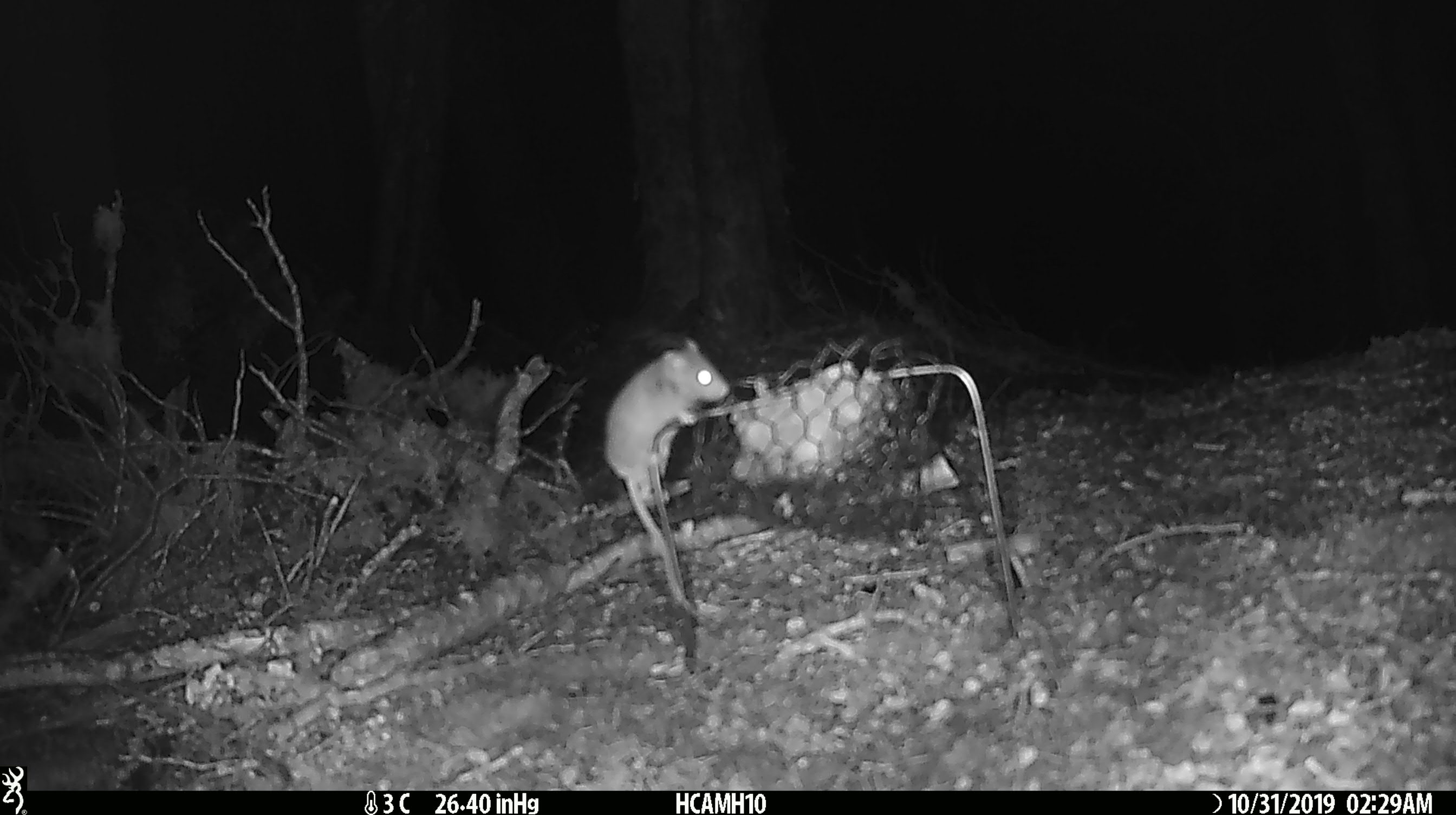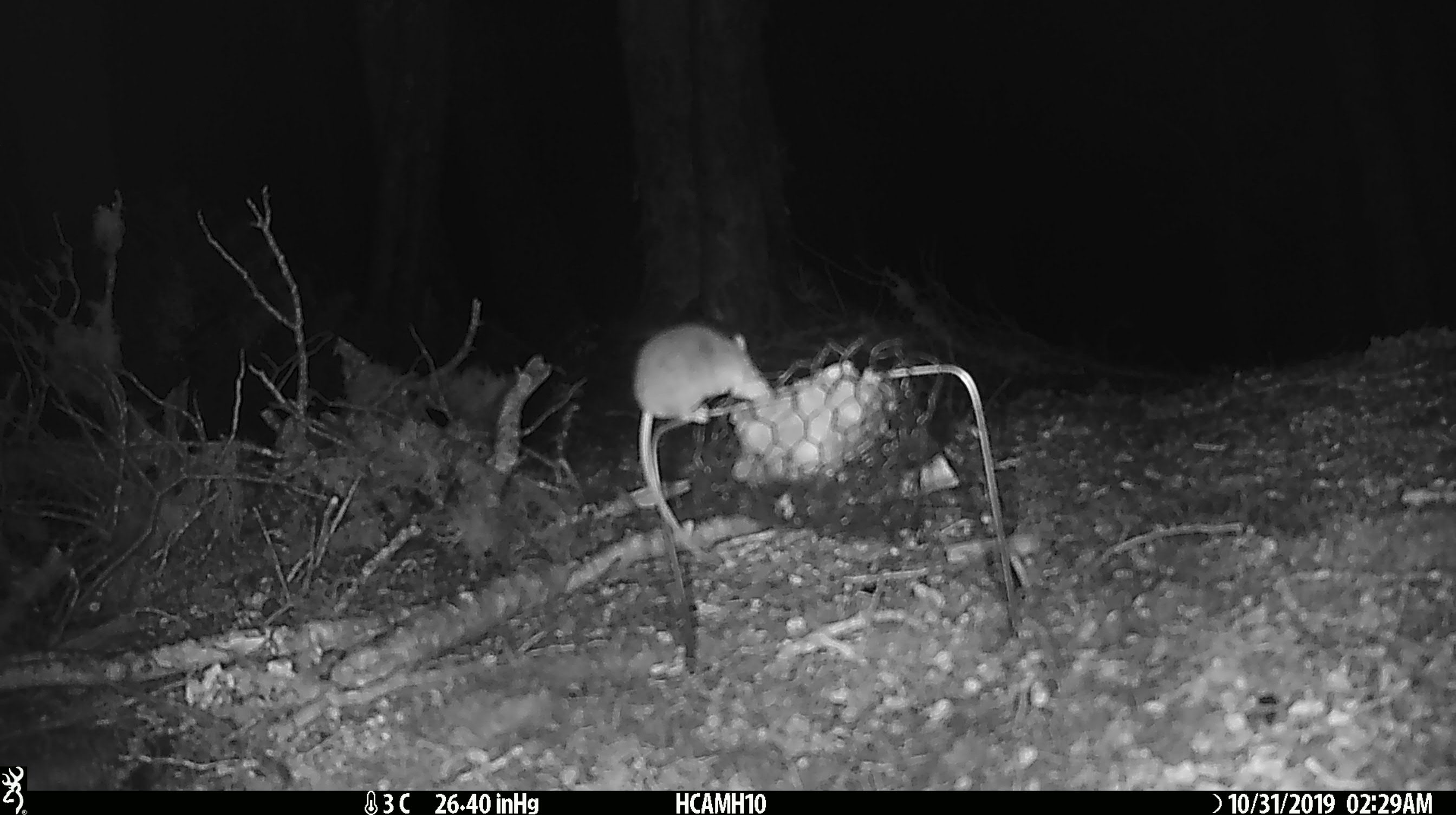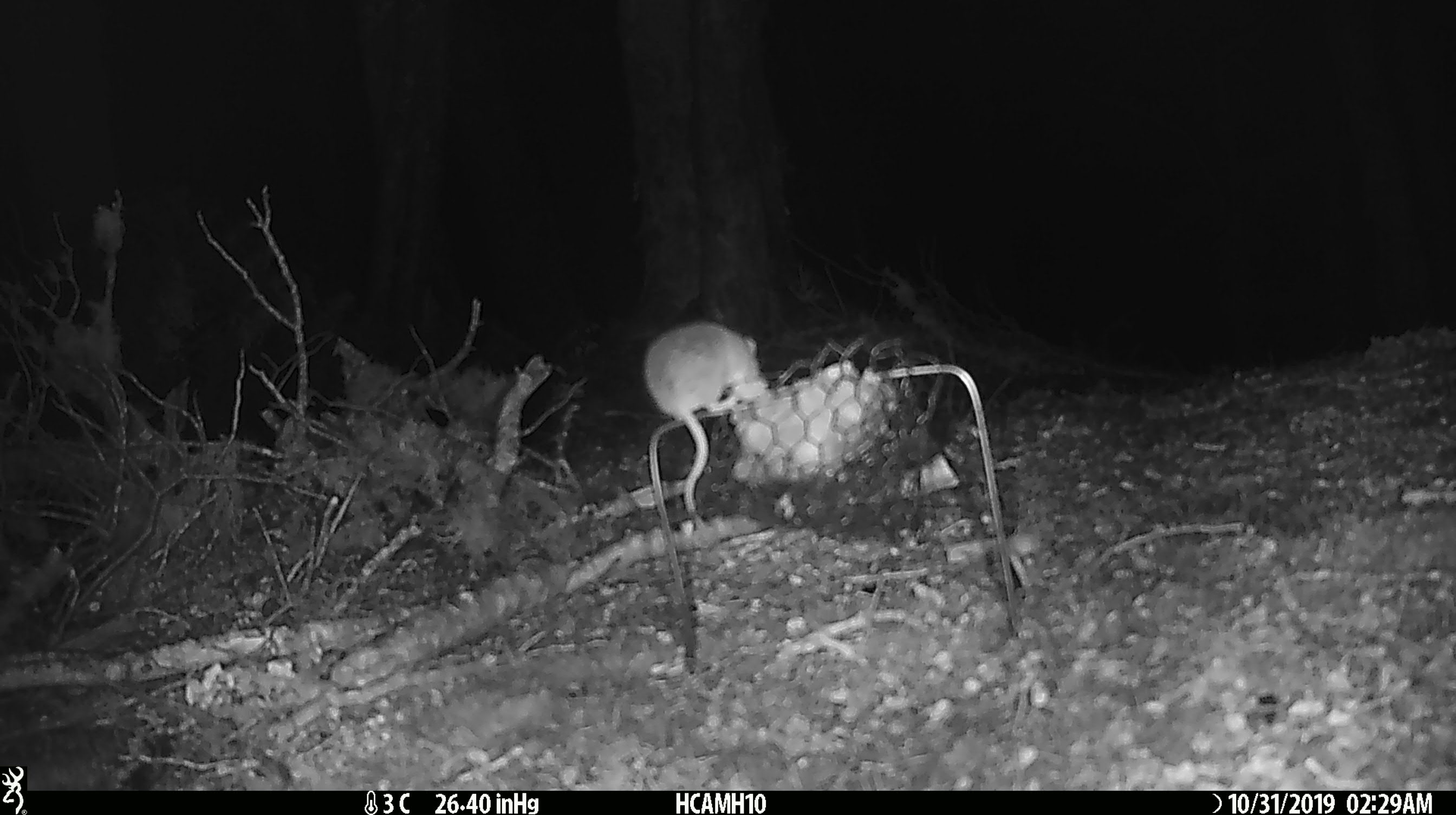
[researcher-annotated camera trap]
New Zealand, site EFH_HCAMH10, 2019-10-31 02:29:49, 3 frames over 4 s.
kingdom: Animalia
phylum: Chordata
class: Mammalia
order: Rodentia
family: Muridae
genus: Mus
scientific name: Mus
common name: mouse